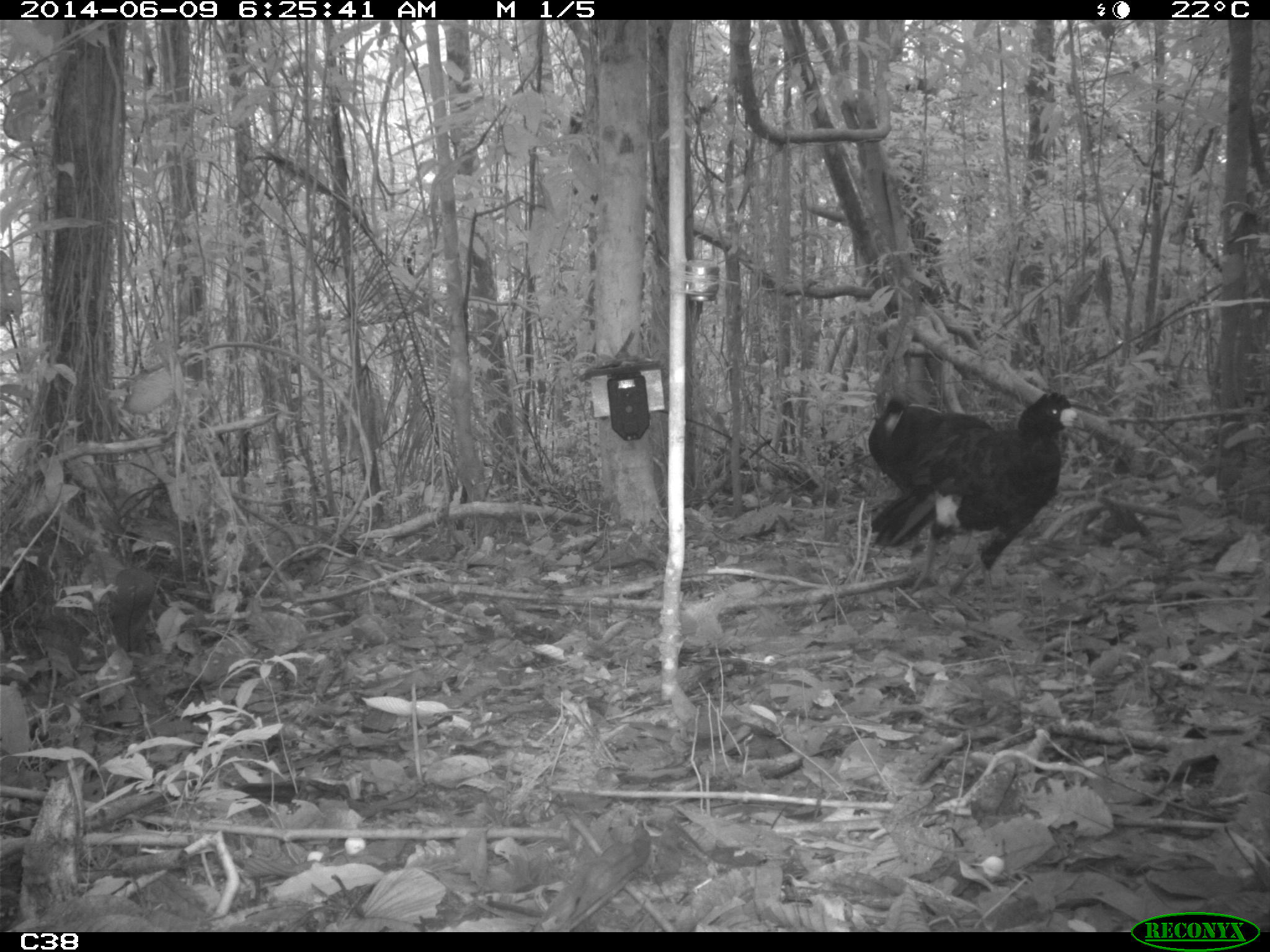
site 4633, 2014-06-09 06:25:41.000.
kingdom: Animalia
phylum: Chordata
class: Aves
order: Galliformes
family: Cracidae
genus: Crax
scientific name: Crax alector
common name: black curassow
Crax alector (black curassow), count 2, age adult.